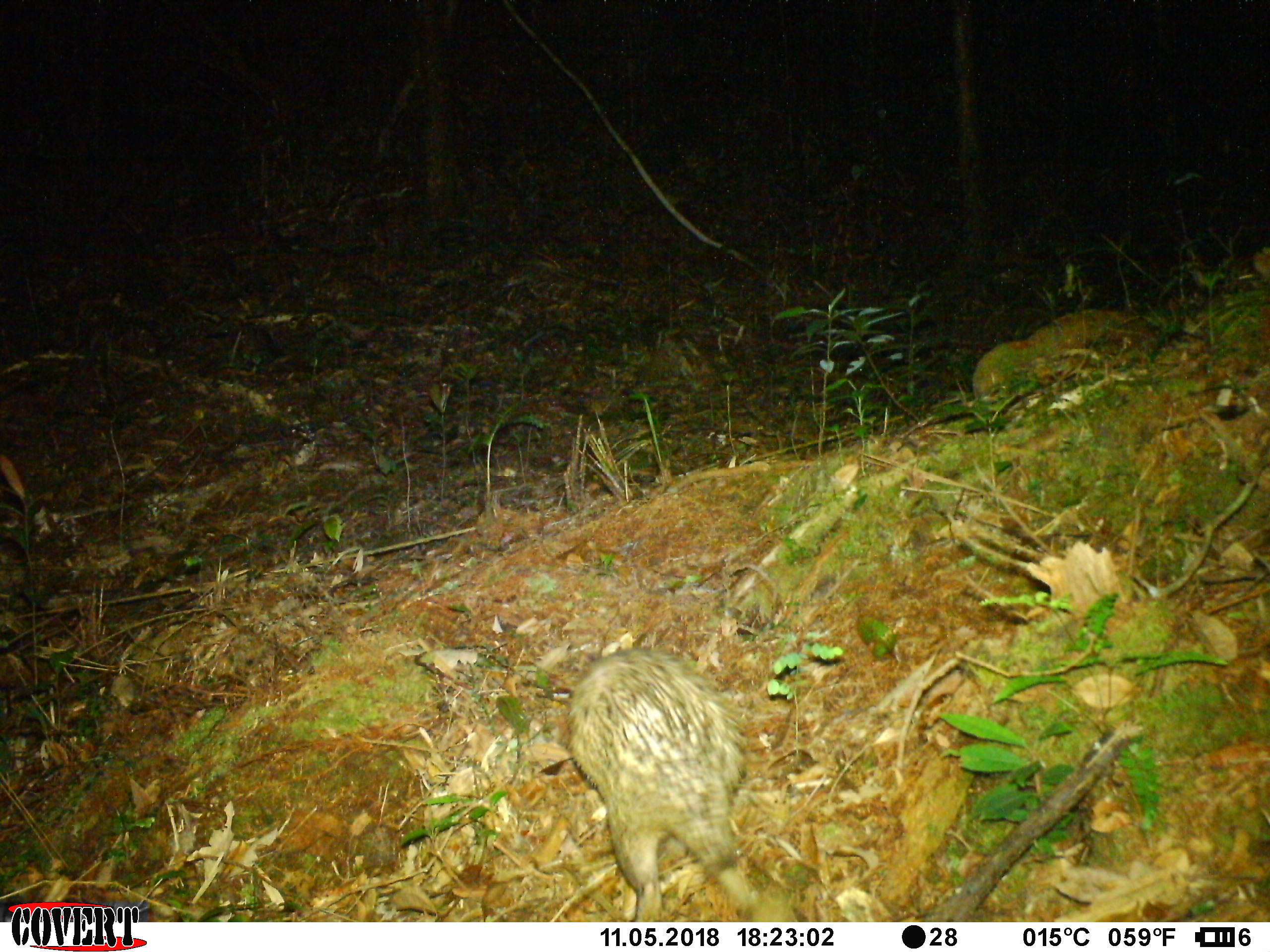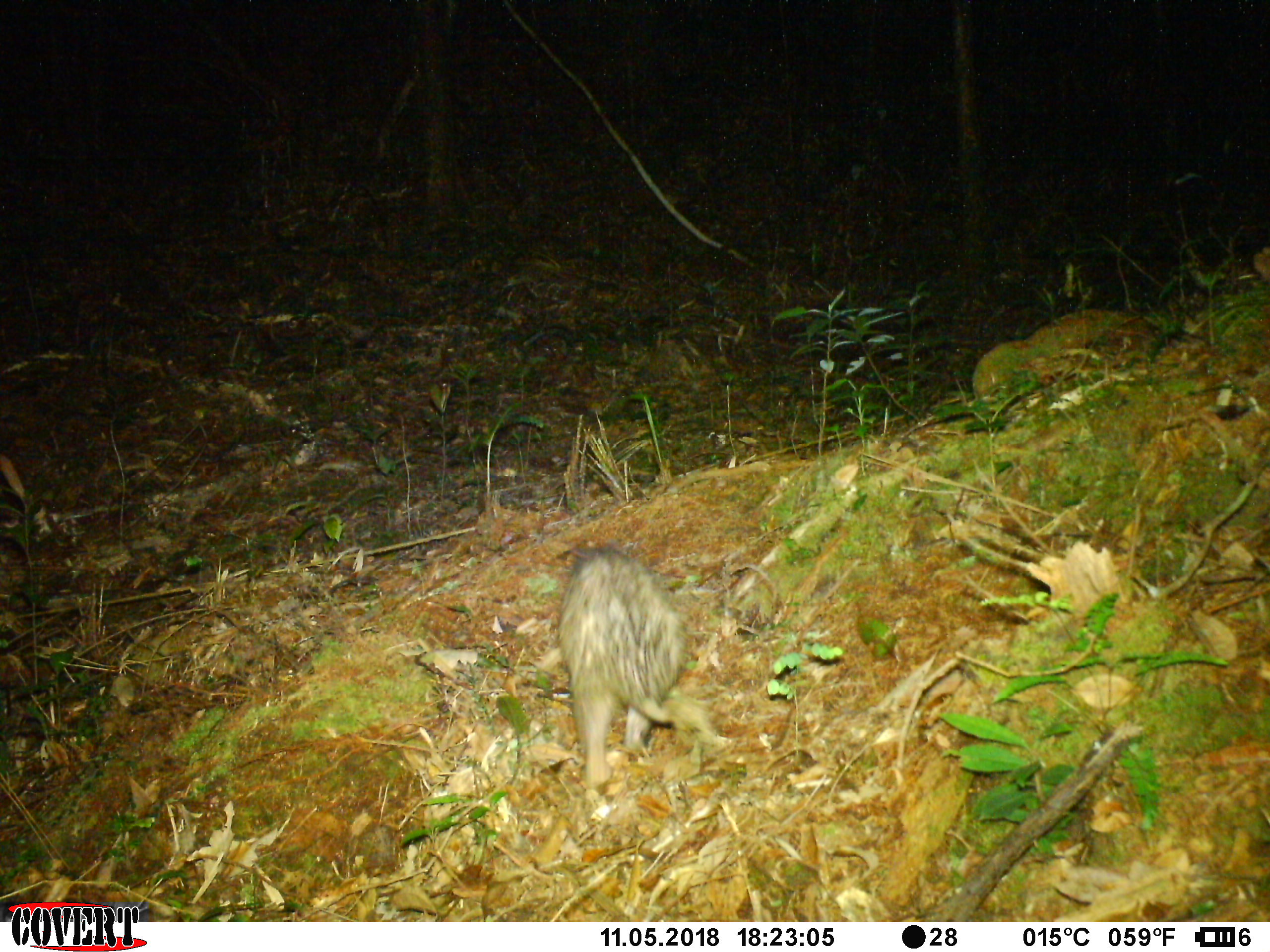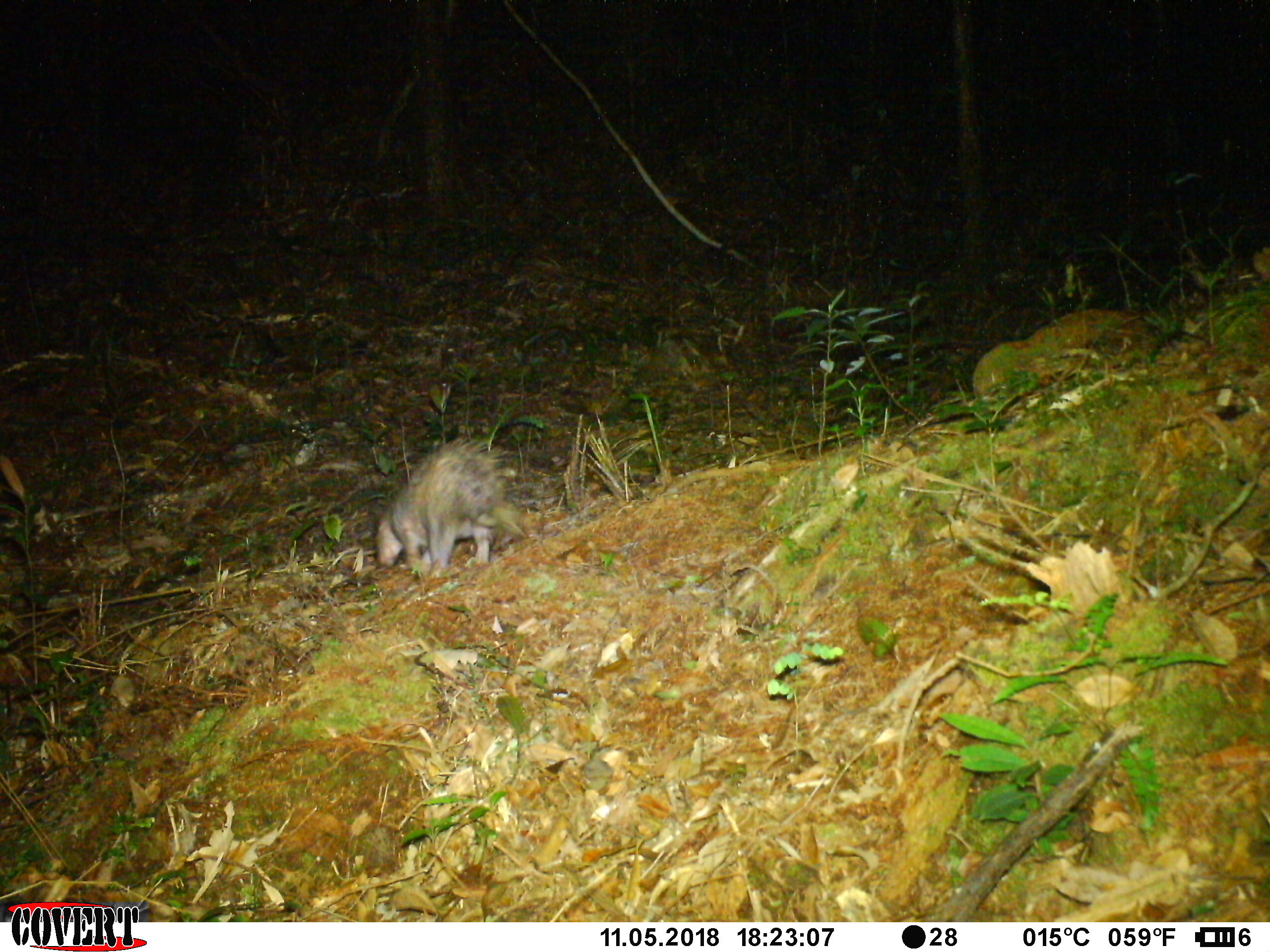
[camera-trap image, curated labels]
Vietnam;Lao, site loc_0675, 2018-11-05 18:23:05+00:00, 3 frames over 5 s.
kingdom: Animalia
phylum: Chordata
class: Mammalia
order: Rodentia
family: Hystricidae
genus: Atherurus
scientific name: Atherurus macrourus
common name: asiatic brush-tailed porcupine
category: asiatic brush tailed porcupine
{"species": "asiatic brush tailed porcupine (asiatic brush-tailed porcupine) (Atherurus macrourus)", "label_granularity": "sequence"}